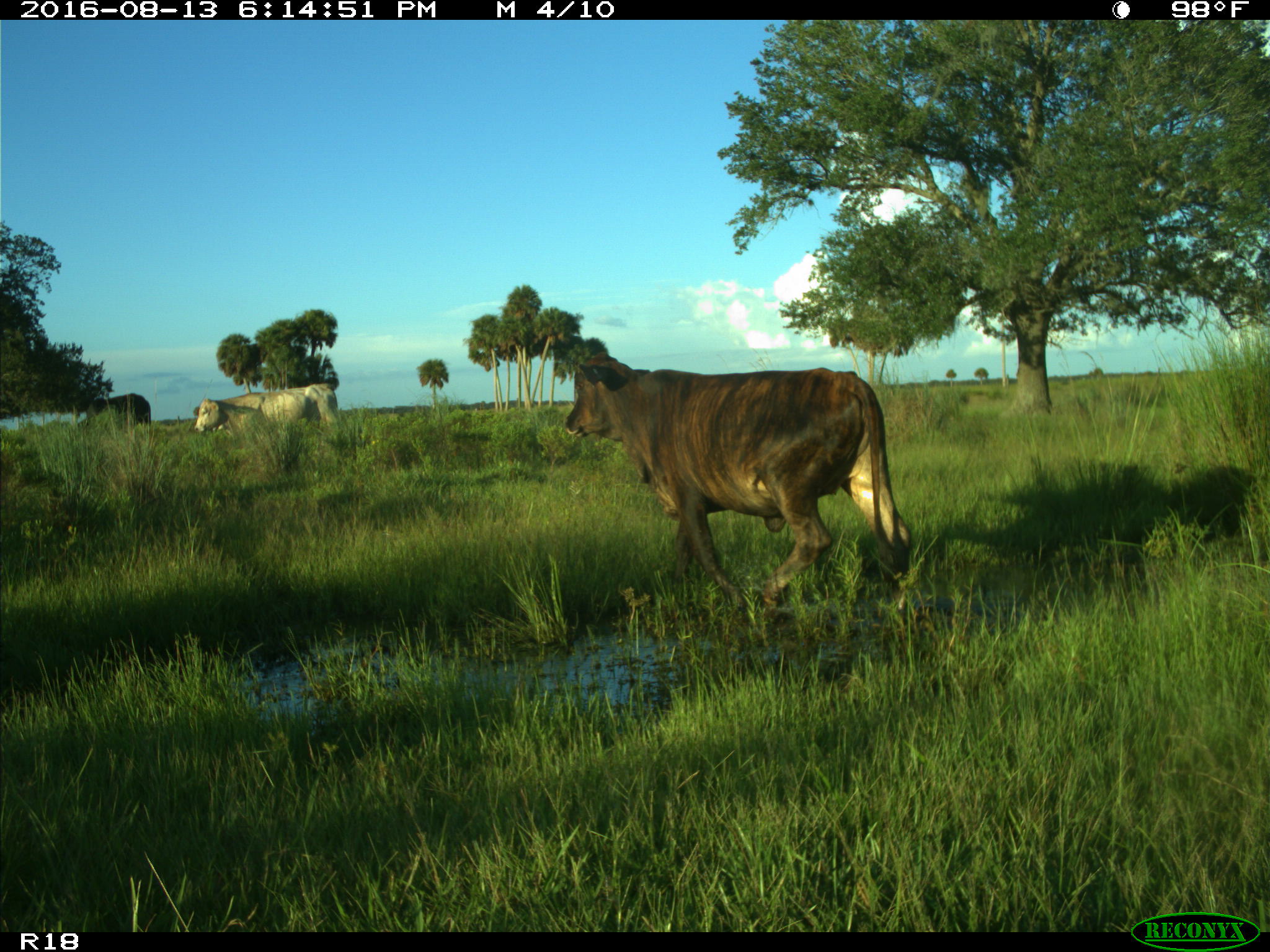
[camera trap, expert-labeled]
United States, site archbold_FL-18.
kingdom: Animalia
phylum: Chordata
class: Mammalia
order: Artiodactyla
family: Bovidae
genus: Bos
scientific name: Bos taurus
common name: domestic cow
Bos taurus (domestic cow).